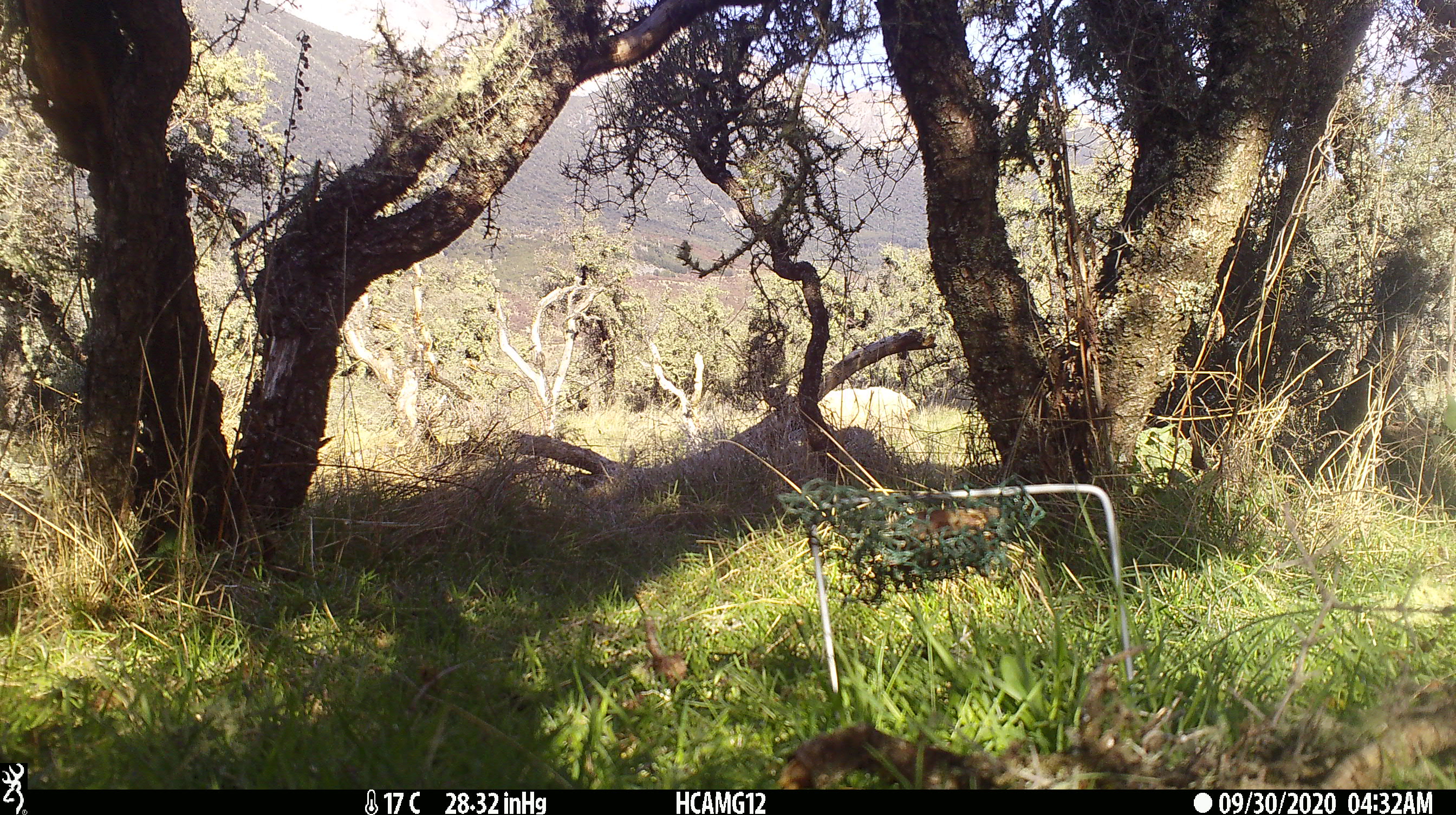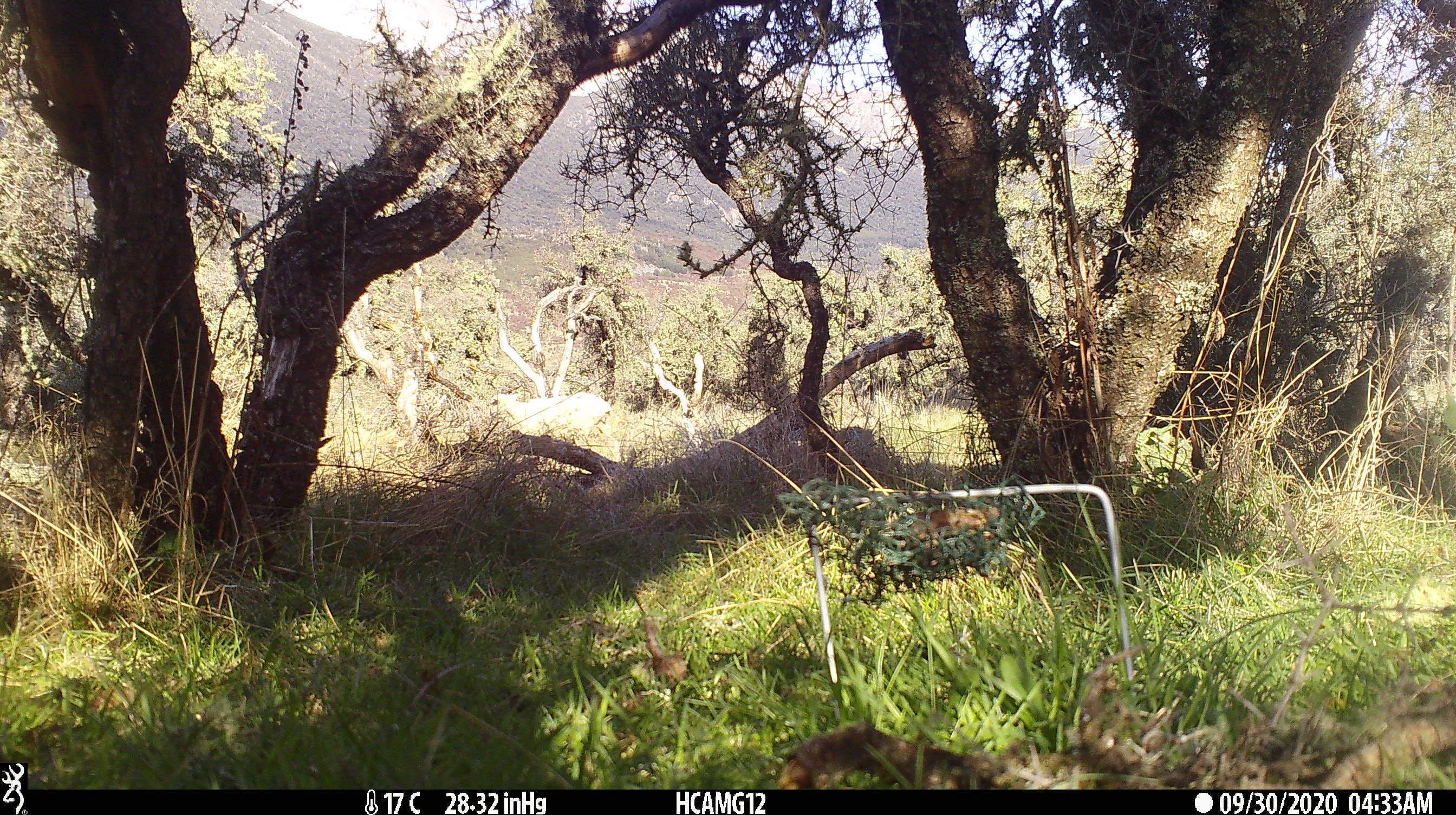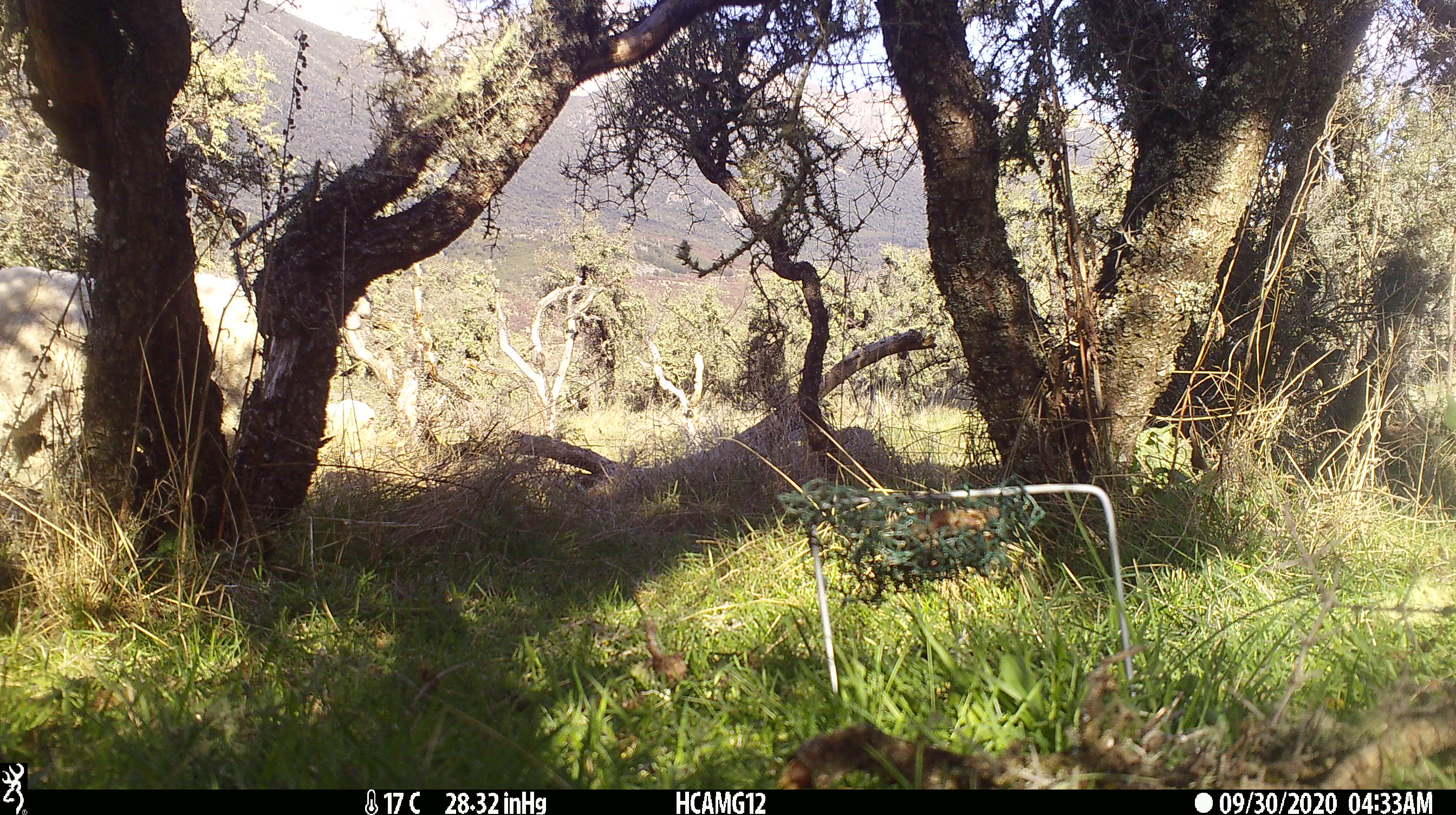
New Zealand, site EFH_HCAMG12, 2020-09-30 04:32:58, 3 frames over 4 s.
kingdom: Animalia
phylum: Chordata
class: Mammalia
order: Artiodactyla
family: Bovidae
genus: Ovis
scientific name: Ovis aries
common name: domestic sheep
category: sheep